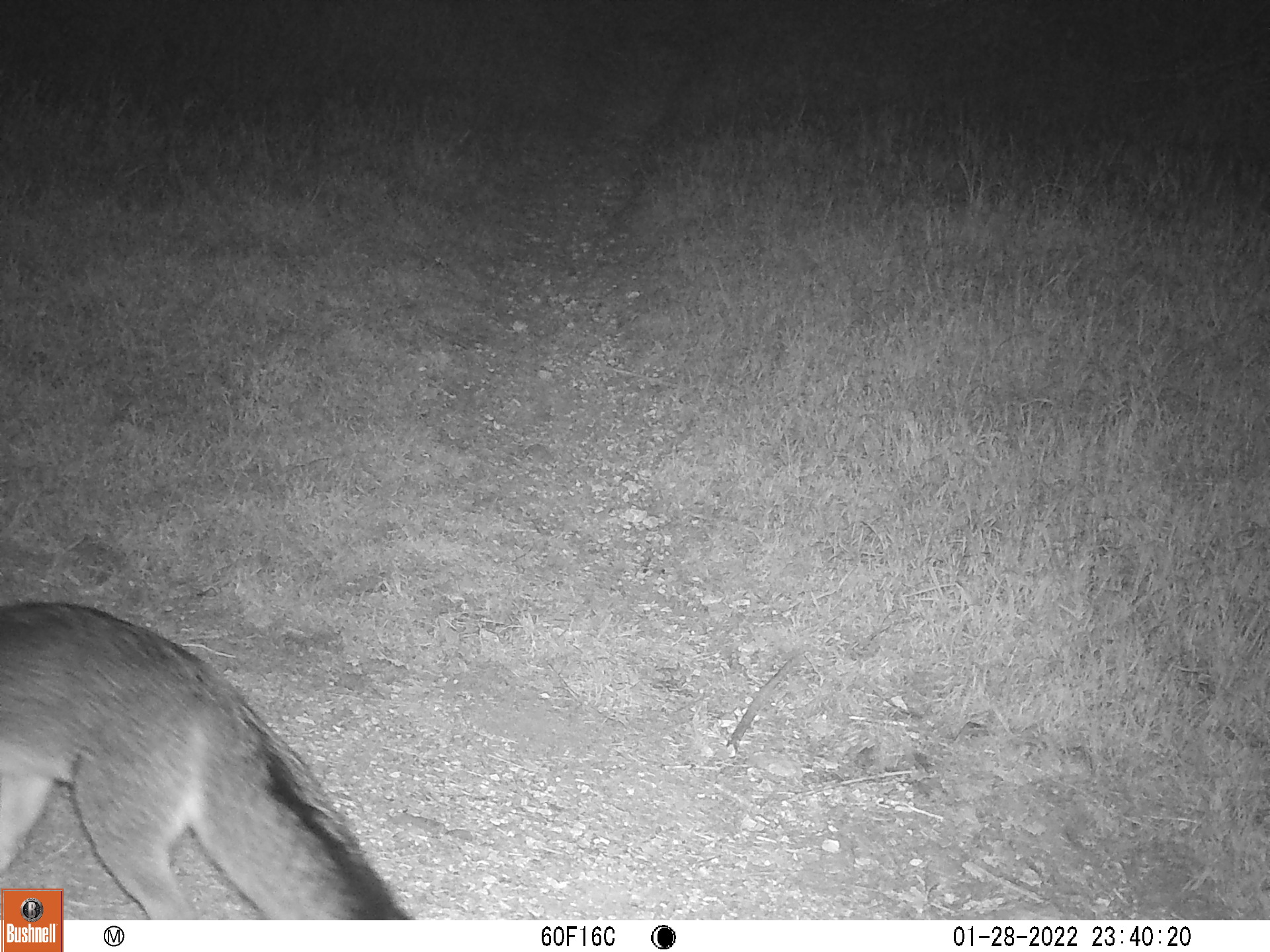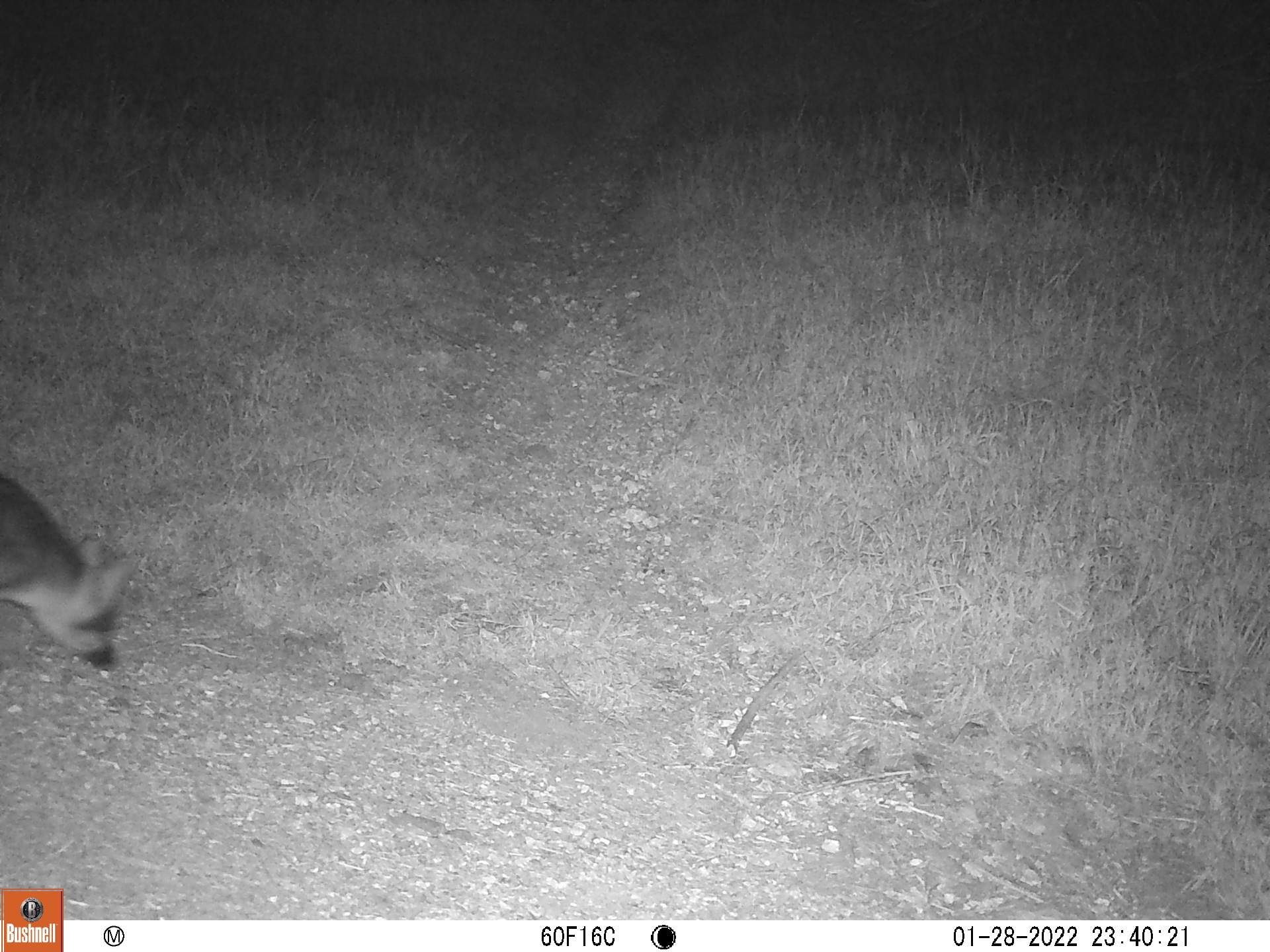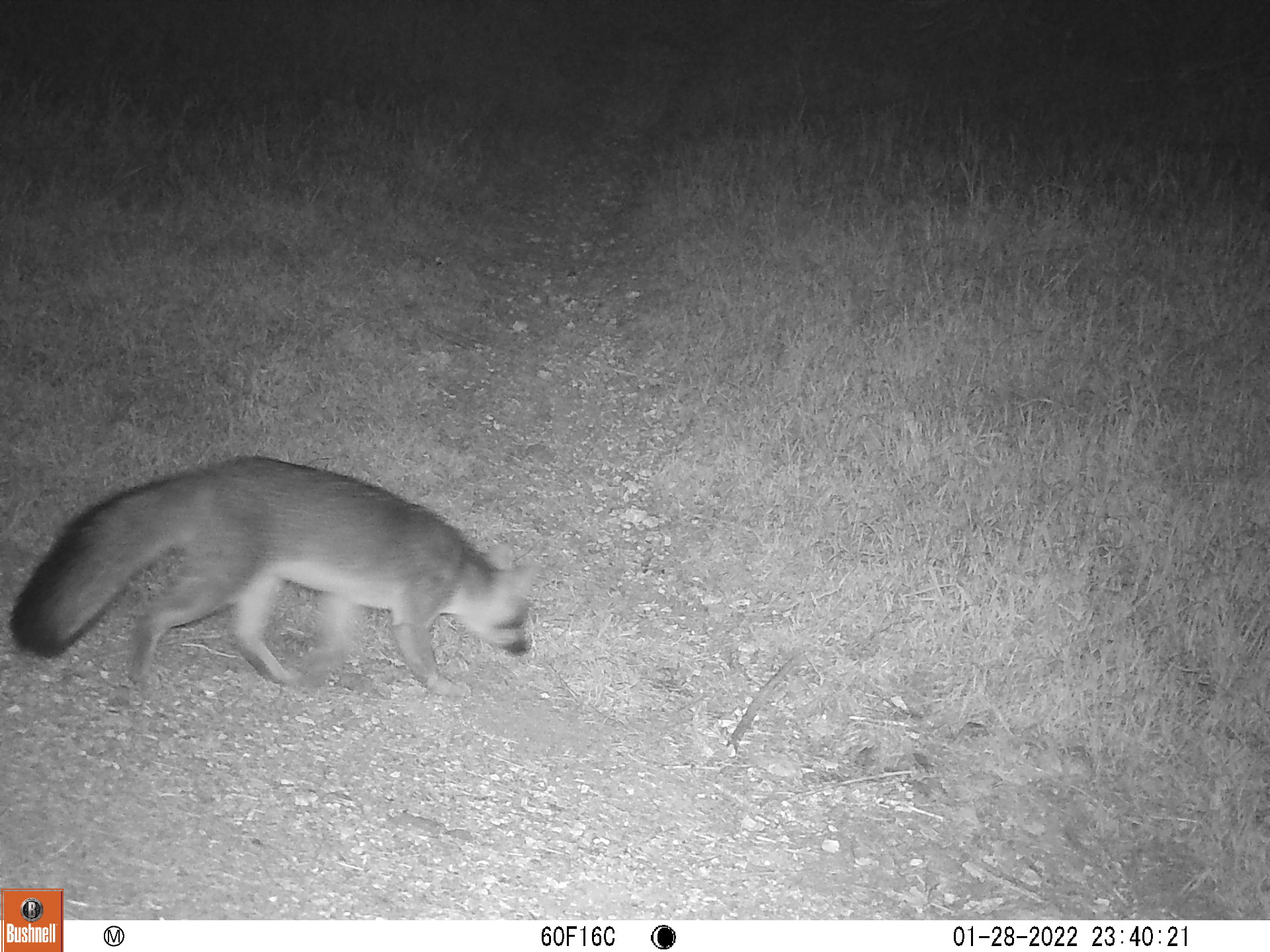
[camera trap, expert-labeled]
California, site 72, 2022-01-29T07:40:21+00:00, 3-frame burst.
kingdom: Animalia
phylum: Chordata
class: Mammalia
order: Carnivora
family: Canidae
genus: Urocyon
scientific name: Urocyon cinereoargenteus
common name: gray fox